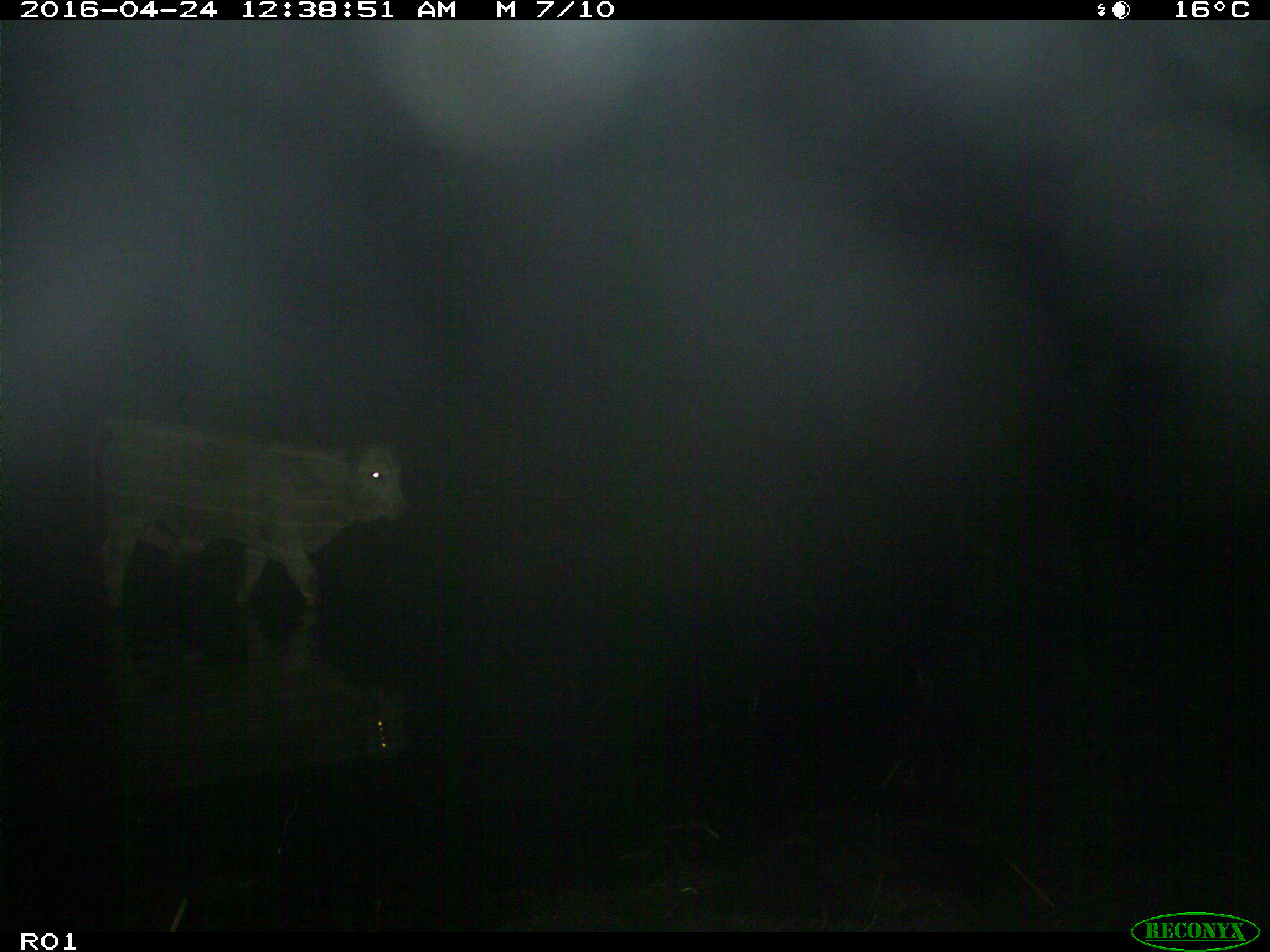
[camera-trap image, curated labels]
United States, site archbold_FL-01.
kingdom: Animalia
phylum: Chordata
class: Mammalia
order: Artiodactyla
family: Bovidae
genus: Bos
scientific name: Bos taurus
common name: domestic cow